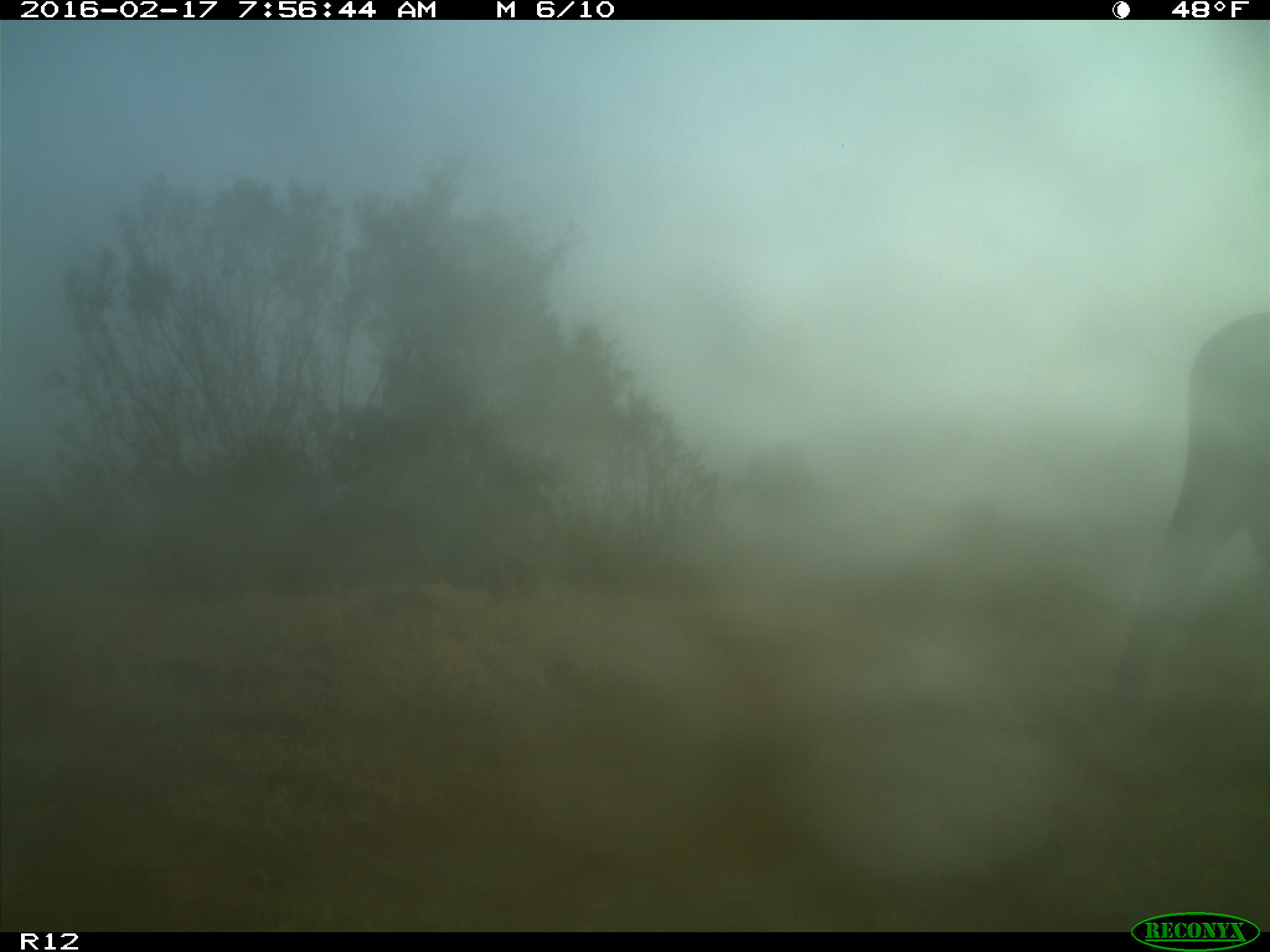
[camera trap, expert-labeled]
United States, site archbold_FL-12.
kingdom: Animalia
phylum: Chordata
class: Mammalia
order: Artiodactyla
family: Bovidae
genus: Bos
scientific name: Bos taurus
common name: domestic cow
Bos taurus (domestic cow).